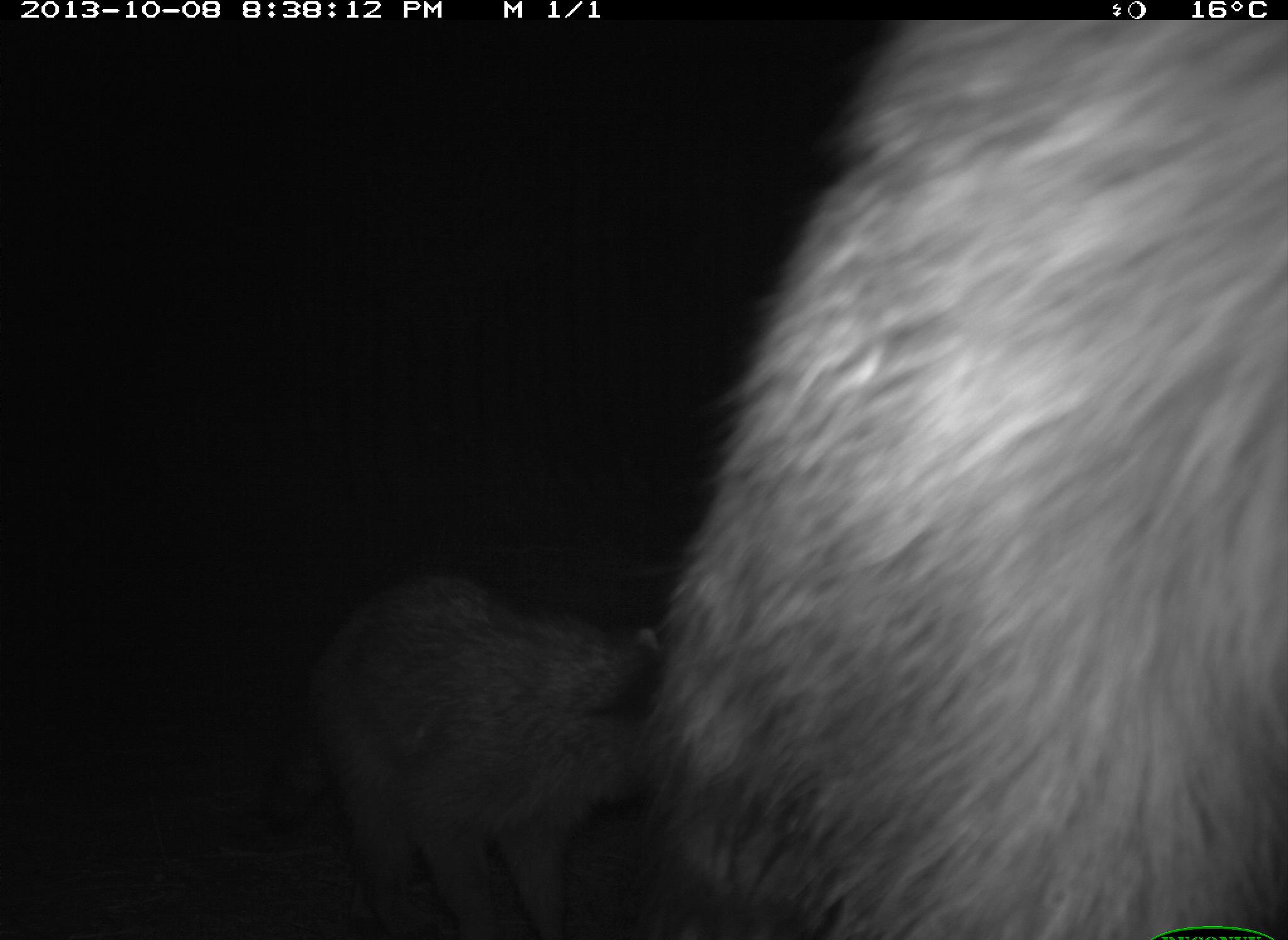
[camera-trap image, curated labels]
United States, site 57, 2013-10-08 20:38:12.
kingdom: Animalia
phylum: Chordata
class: Mammalia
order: Carnivora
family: Procyonidae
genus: Procyon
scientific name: Procyon lotor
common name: raccoon